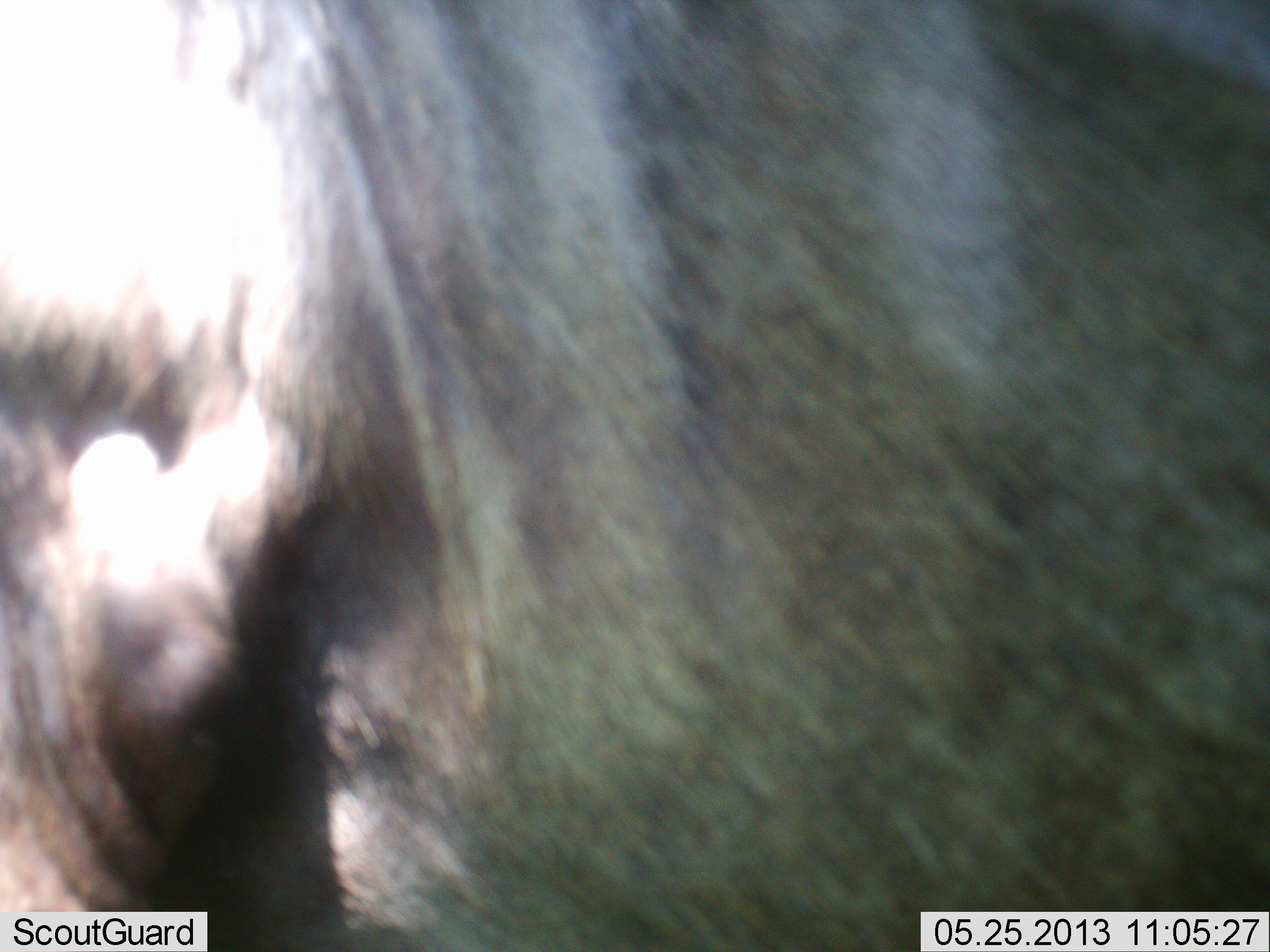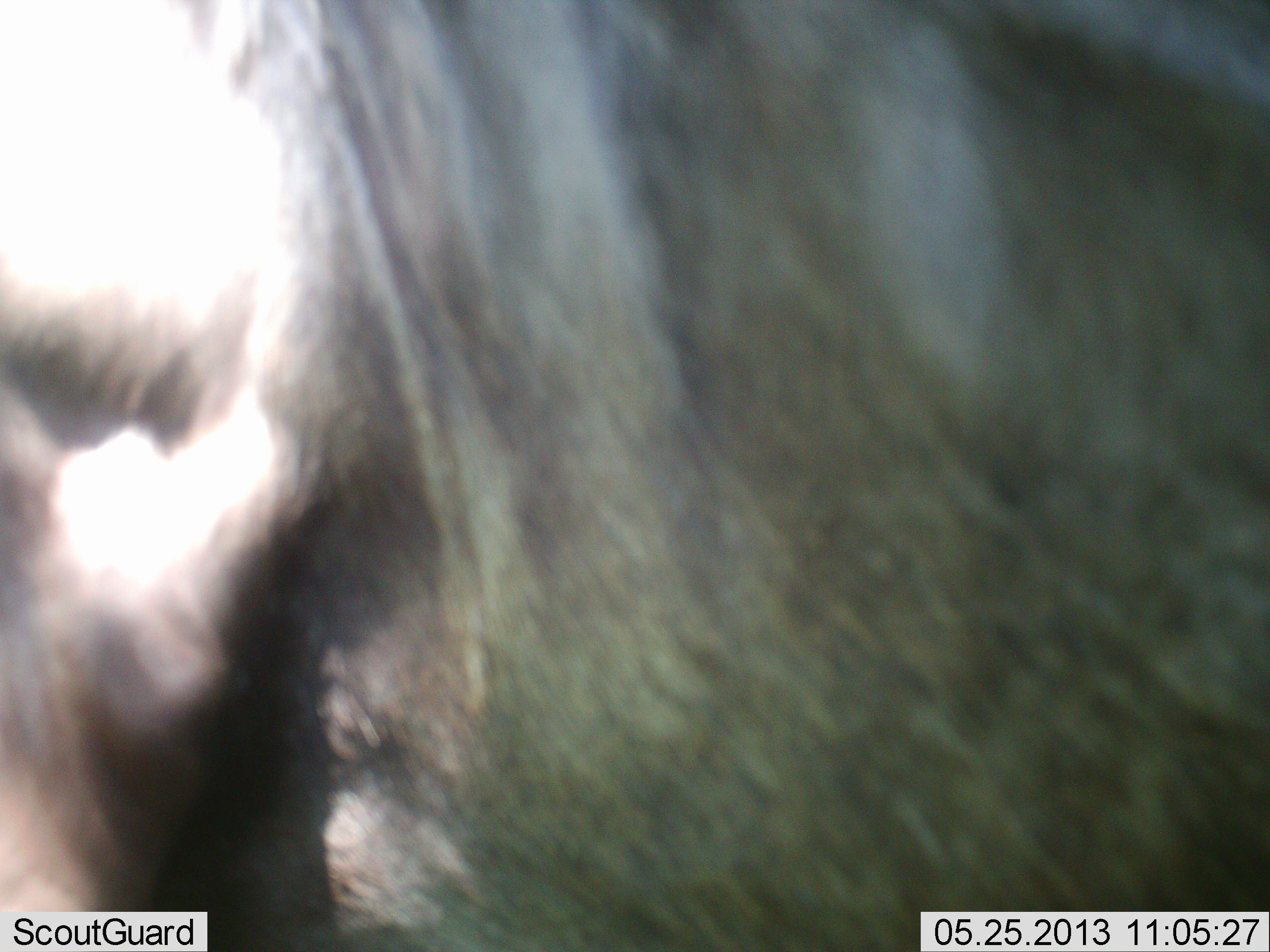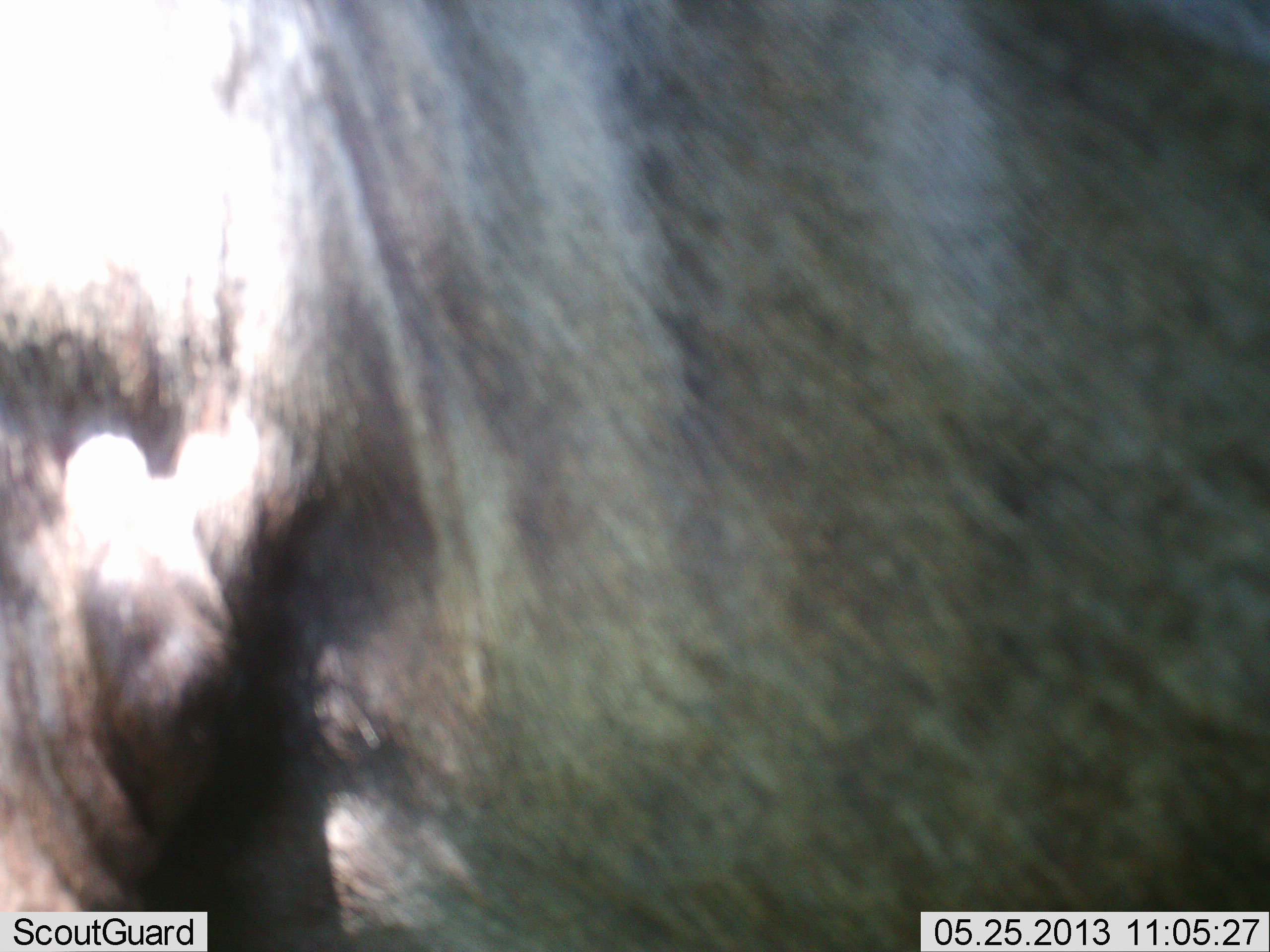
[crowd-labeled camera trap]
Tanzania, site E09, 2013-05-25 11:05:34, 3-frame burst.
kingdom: Animalia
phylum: Chordata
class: Mammalia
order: Artiodactyla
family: Bovidae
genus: Connochaetes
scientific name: Connochaetes taurinus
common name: blue wildebeest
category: wildebeest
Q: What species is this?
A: Wildebeest (blue wildebeest) (Connochaetes taurinus).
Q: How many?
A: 1.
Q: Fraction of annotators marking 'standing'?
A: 91%.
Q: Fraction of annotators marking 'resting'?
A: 5%.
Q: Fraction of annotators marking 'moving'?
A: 0%.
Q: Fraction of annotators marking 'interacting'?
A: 5%.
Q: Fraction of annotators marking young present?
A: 0%.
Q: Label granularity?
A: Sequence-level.